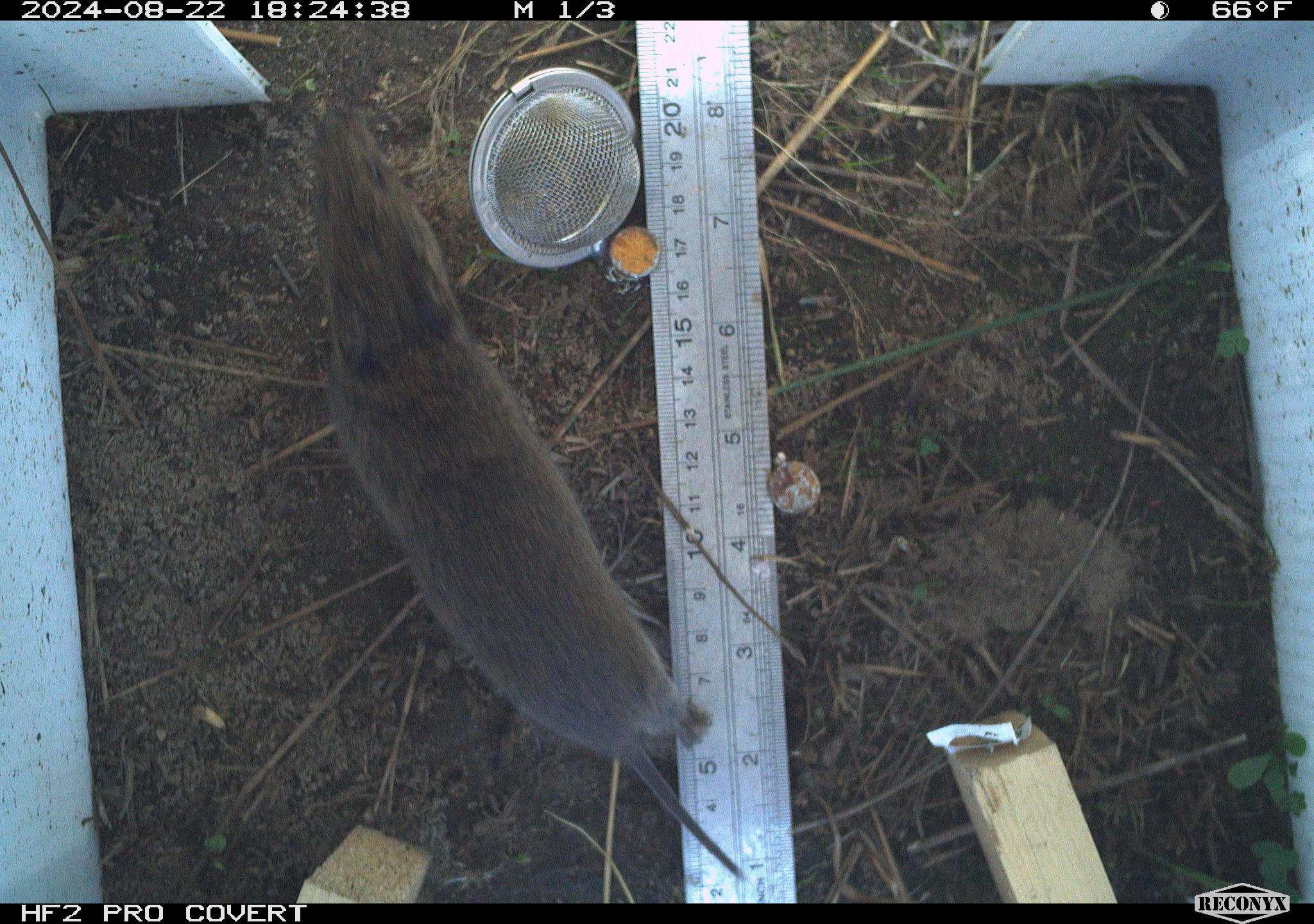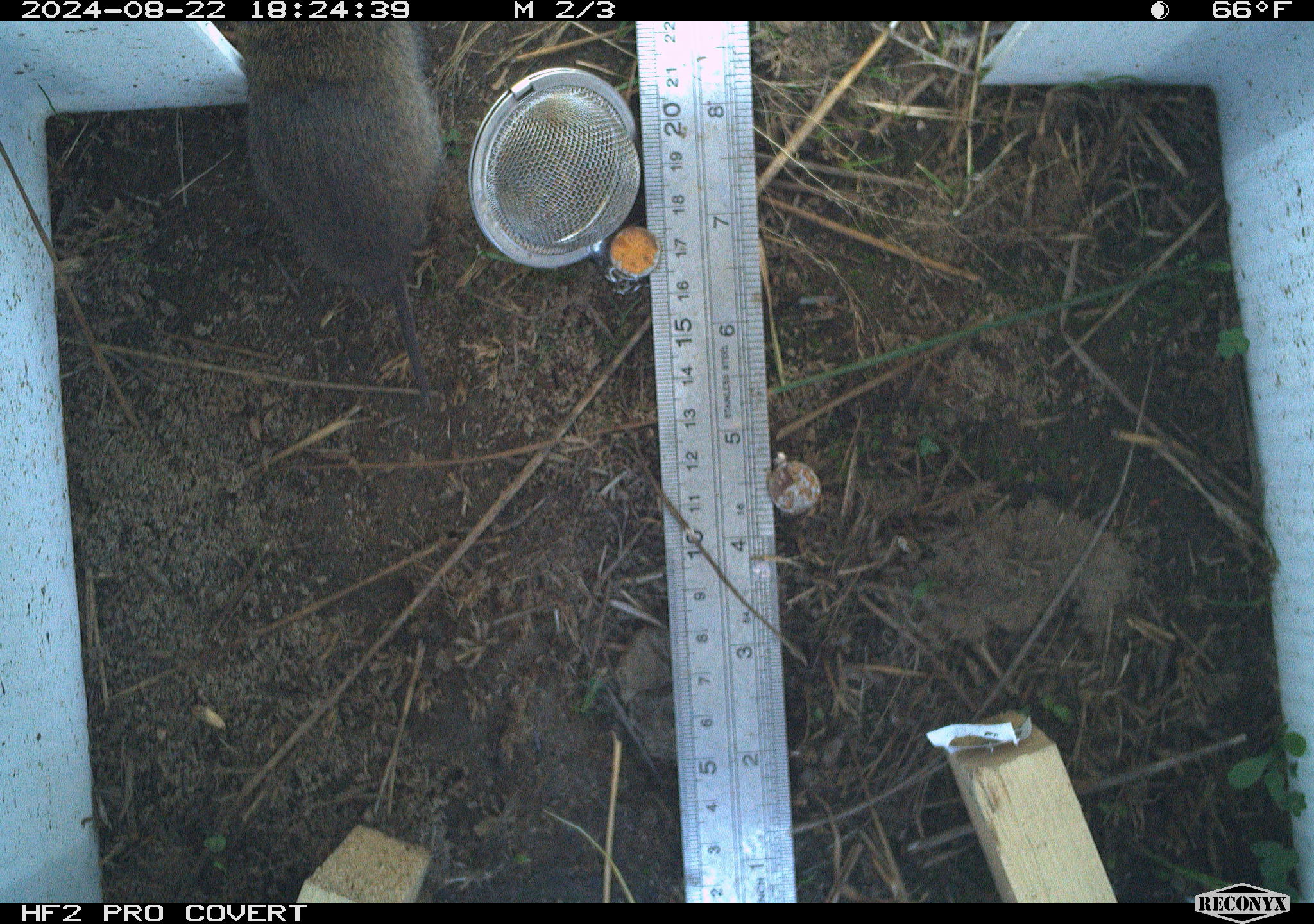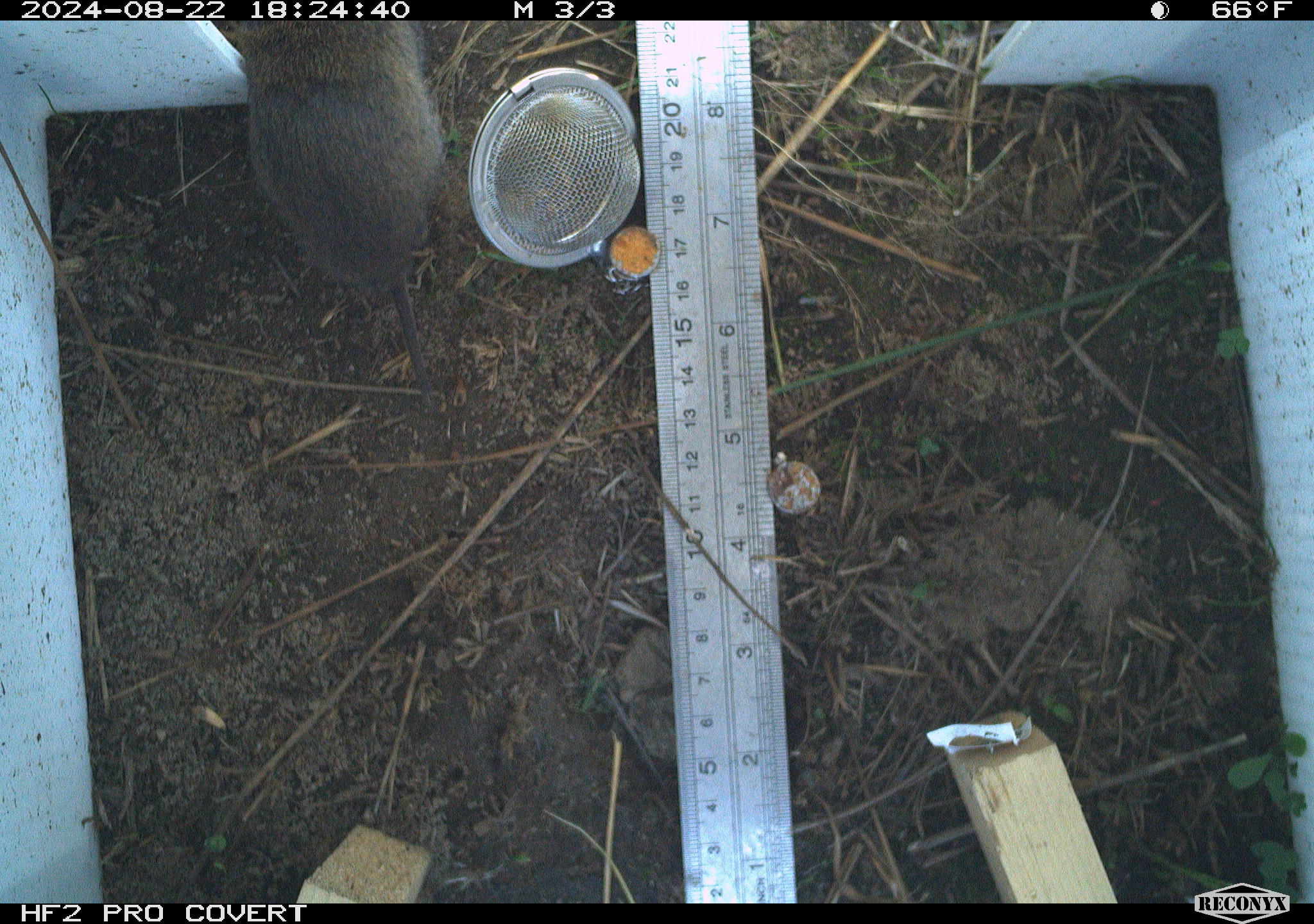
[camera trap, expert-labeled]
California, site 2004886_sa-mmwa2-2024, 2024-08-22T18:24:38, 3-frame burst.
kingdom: Animalia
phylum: Chordata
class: Mammalia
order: Rodentia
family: Cricetidae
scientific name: Arvicolinae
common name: voles, lemmings, and muskrats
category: arvicolinae subfamily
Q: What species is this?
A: Arvicolinae subfamily (voles, lemmings, and muskrats) (Arvicolinae).